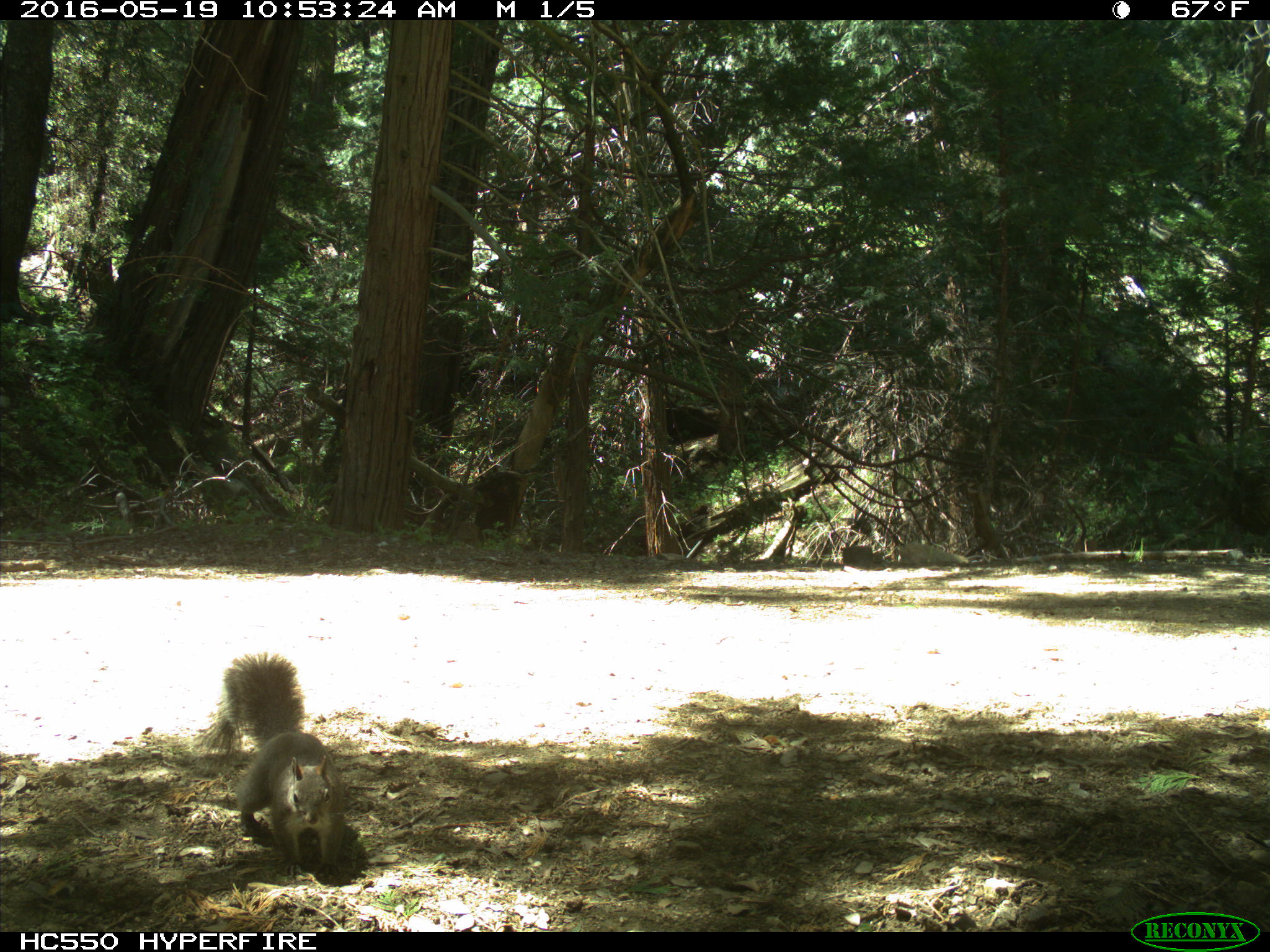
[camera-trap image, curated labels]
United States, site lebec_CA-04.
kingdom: Animalia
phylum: Chordata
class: Mammalia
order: Rodentia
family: Sciuridae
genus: Sciurus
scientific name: Sciurus carolinensis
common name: eastern gray squirrel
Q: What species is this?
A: Sciurus carolinensis (eastern gray squirrel).